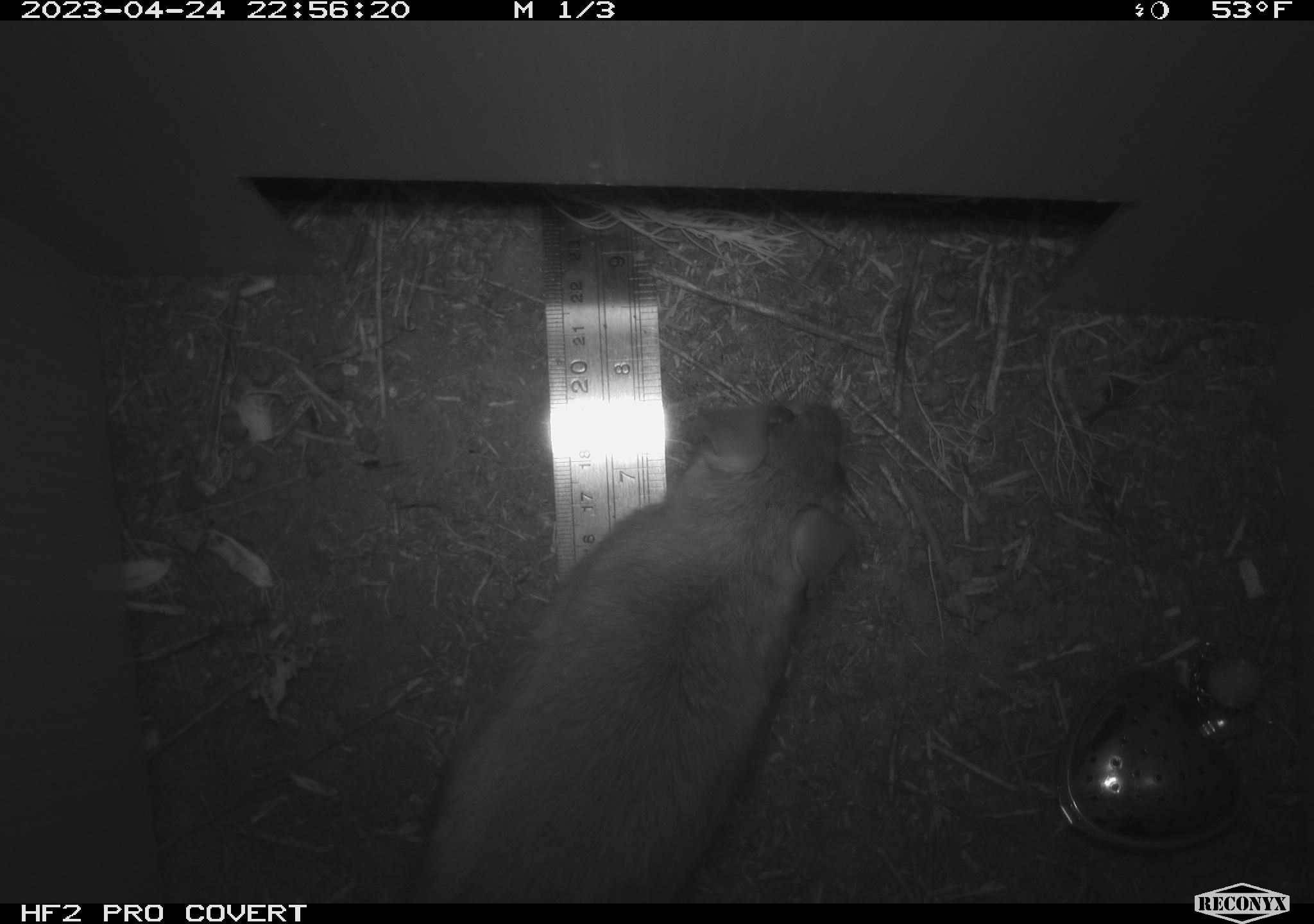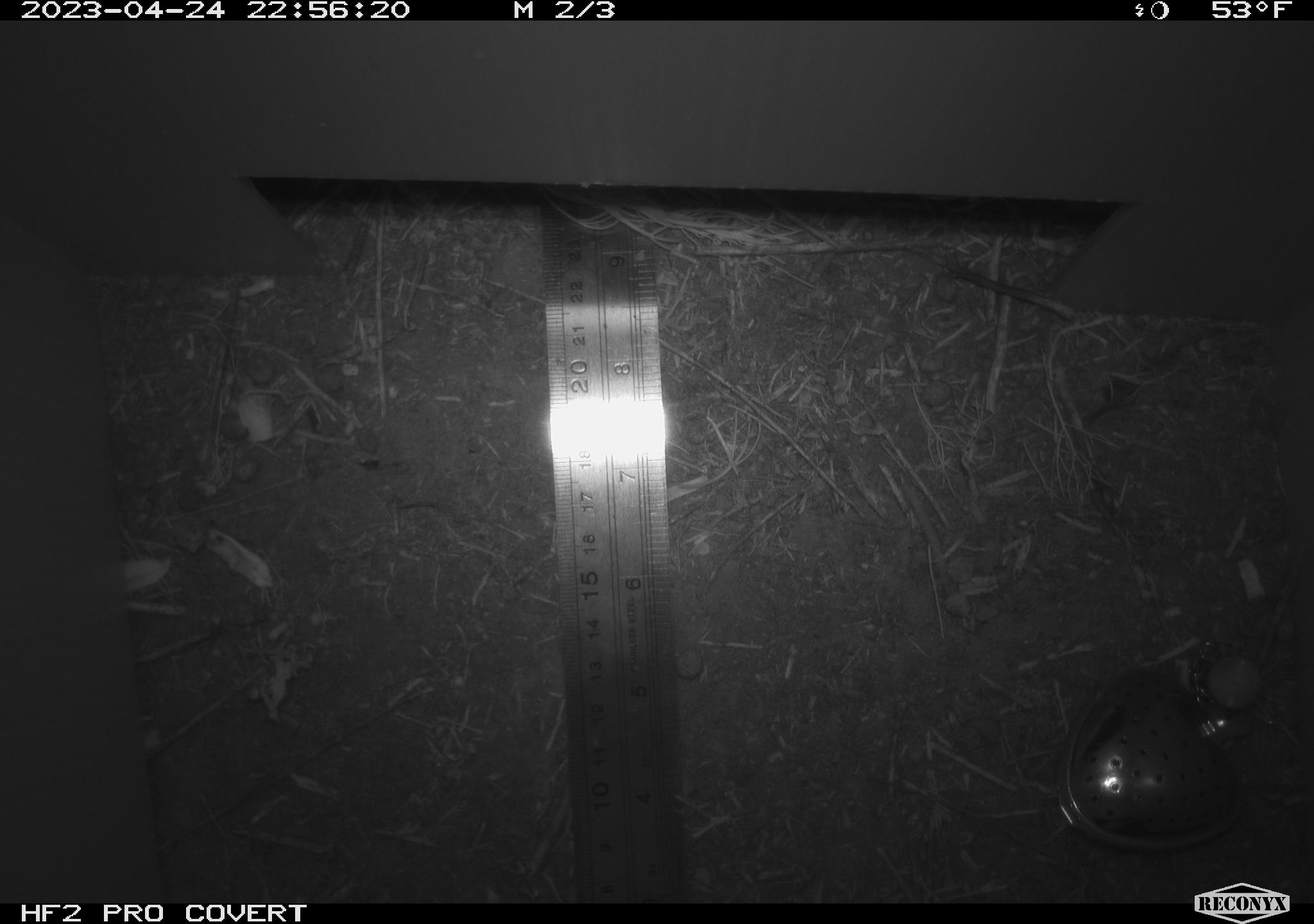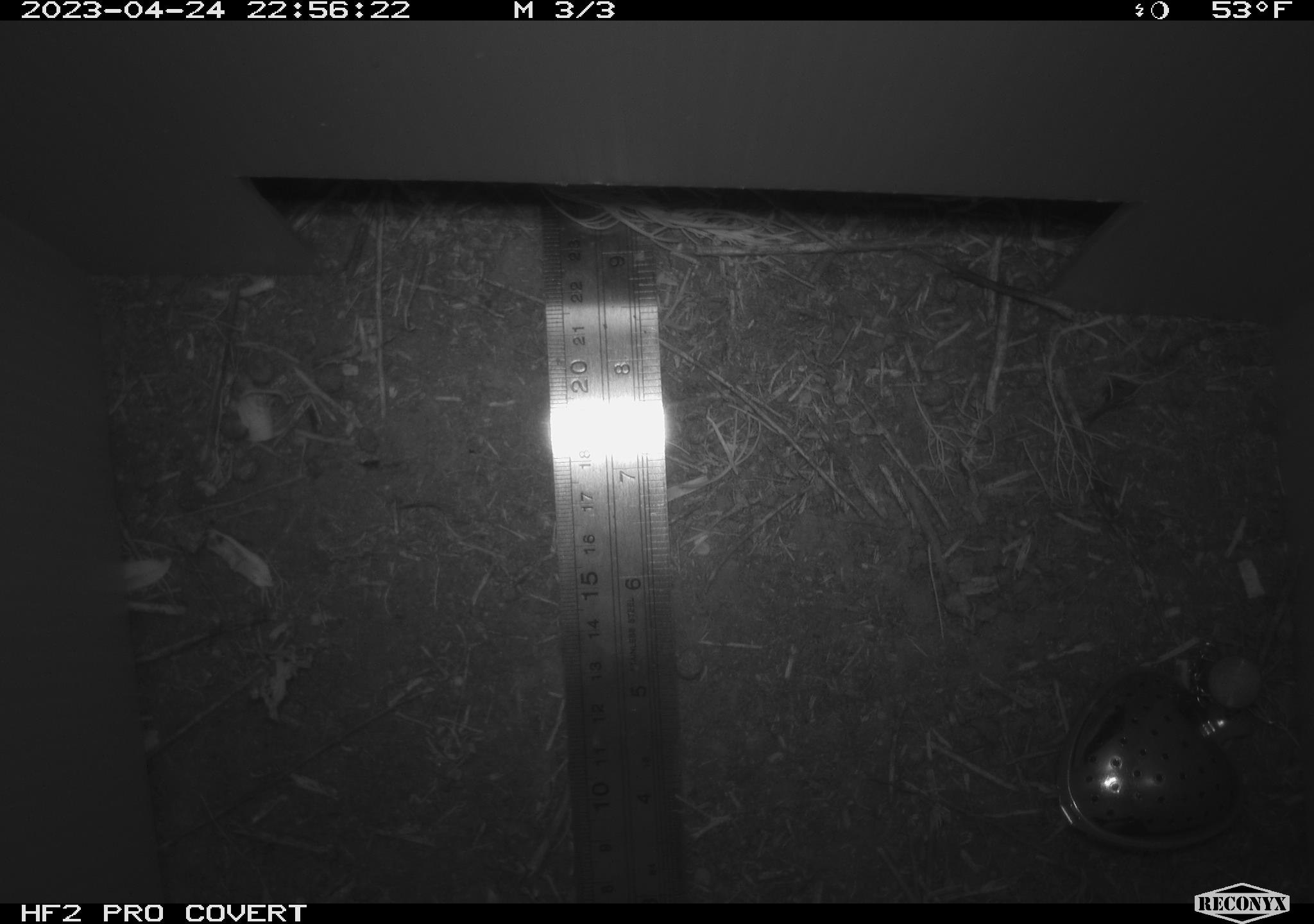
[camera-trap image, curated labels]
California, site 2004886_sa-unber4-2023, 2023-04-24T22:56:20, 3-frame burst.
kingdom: Animalia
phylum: Chordata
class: Mammalia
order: Rodentia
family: Cricetidae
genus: Neotoma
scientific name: Neotoma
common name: pack rat or woodrat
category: neotoma species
Neotoma species (pack rat or woodrat) (Neotoma).